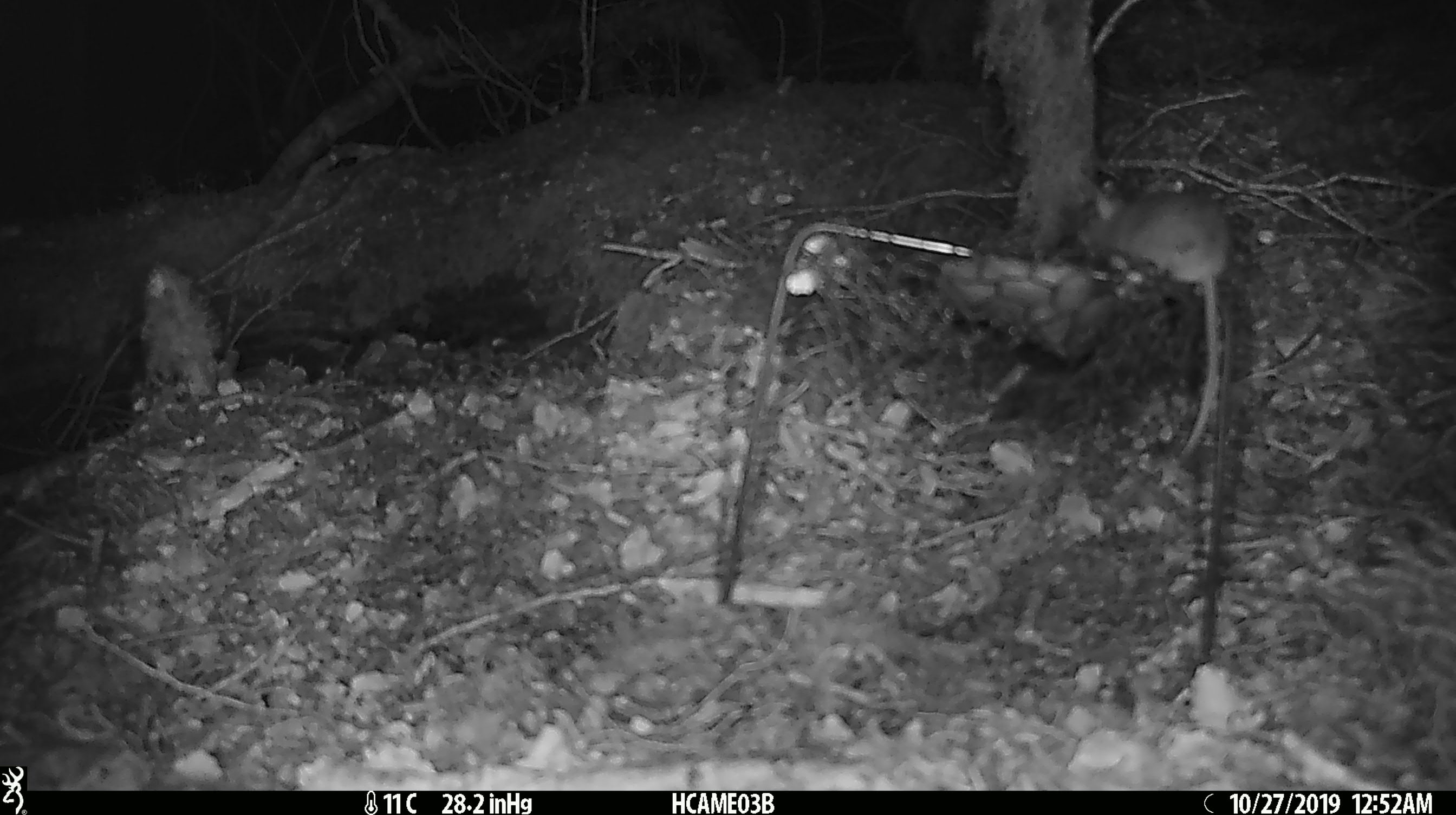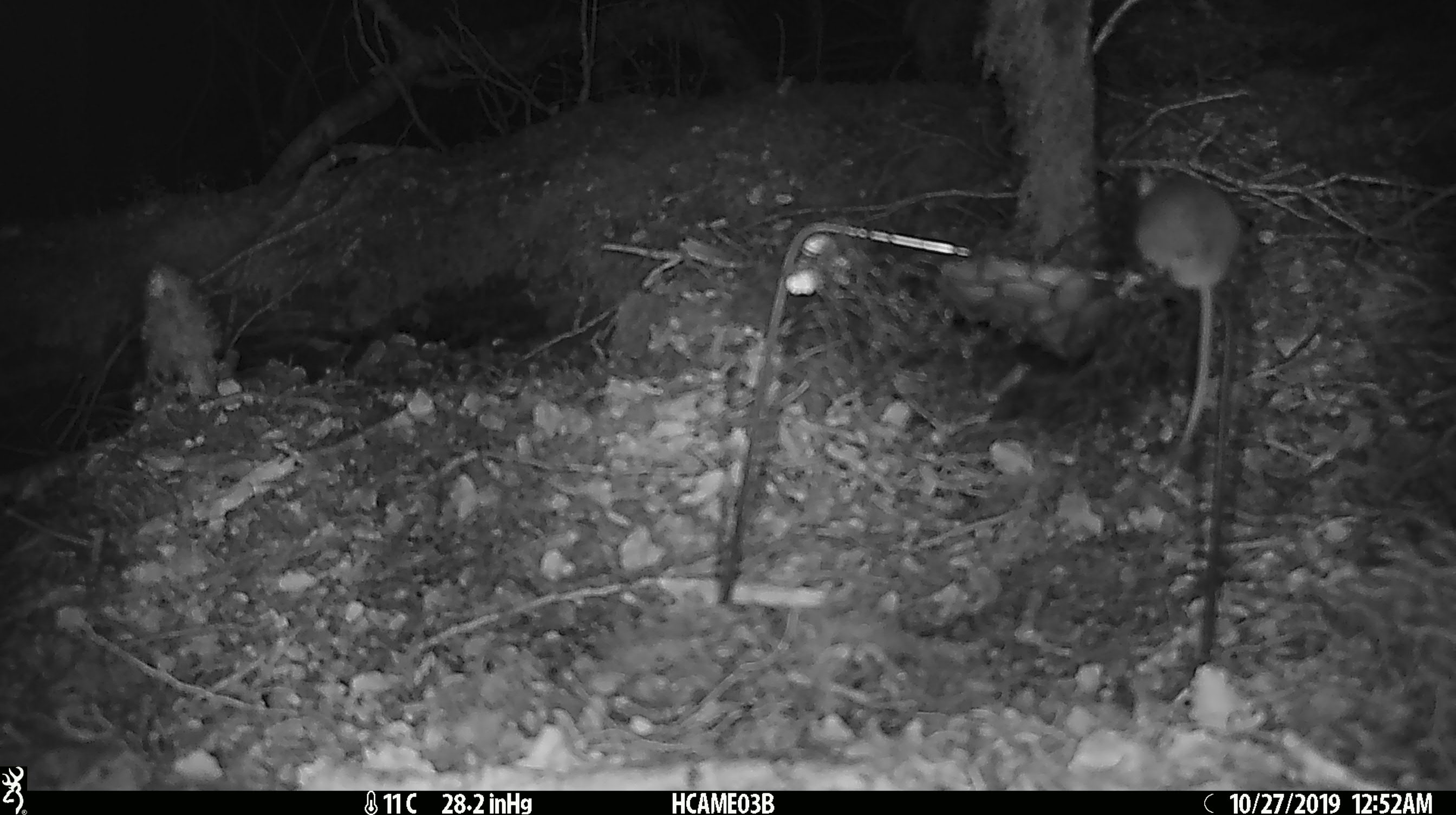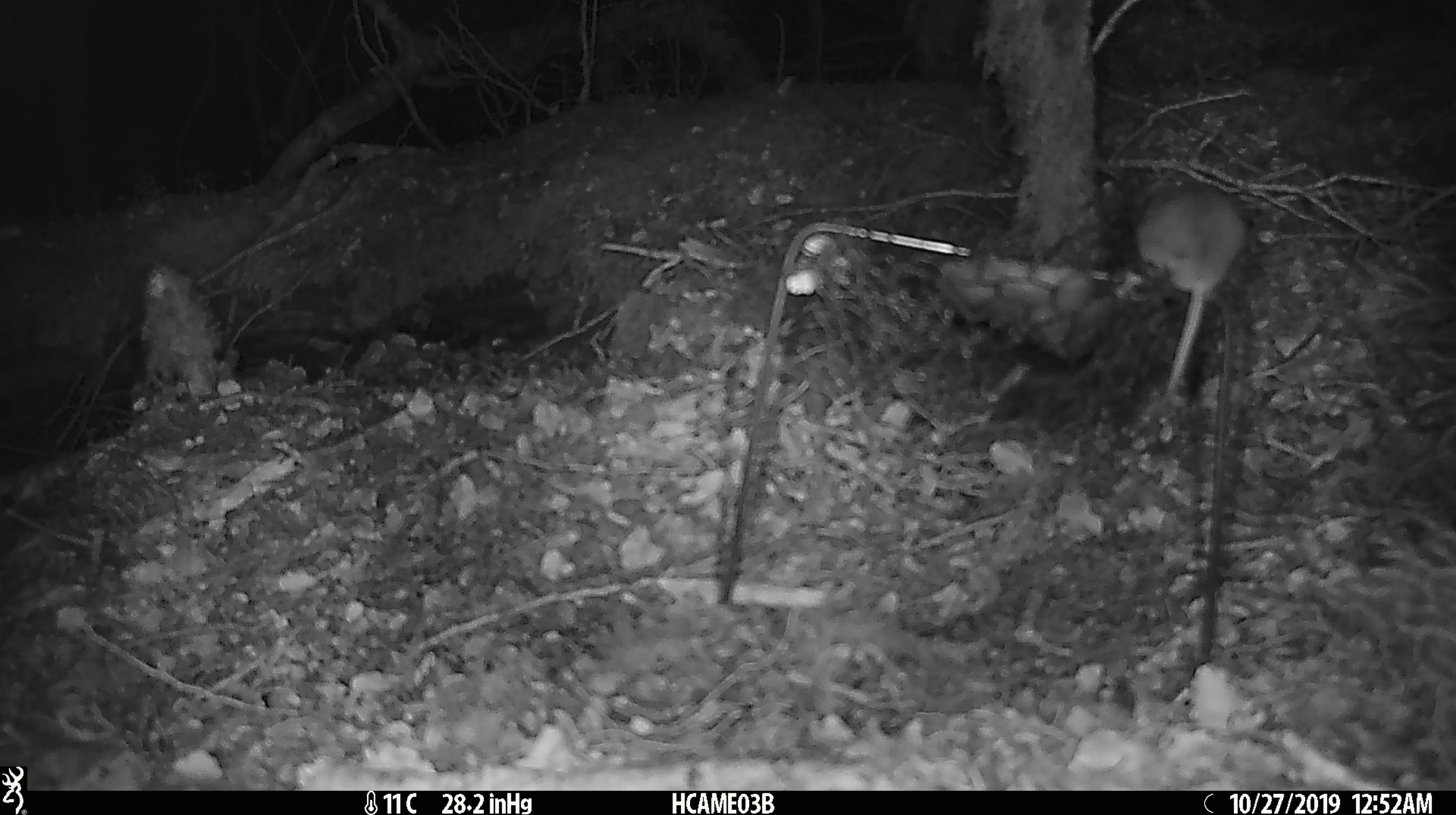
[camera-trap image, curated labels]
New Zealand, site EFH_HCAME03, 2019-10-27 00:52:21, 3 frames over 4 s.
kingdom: Animalia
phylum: Chordata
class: Mammalia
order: Rodentia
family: Muridae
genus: Mus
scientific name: Mus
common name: mouse